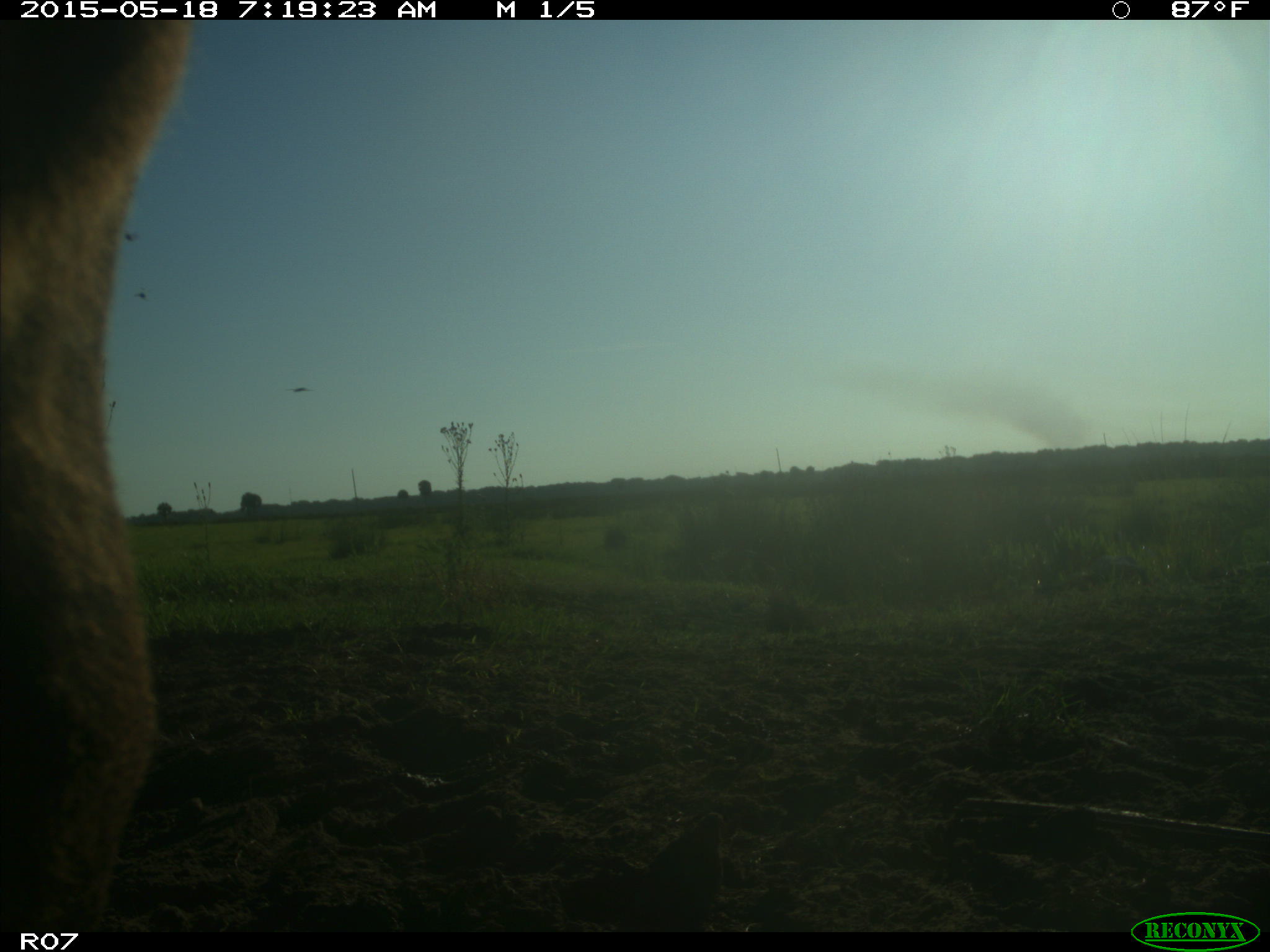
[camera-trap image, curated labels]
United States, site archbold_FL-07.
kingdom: Animalia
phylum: Chordata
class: Mammalia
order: Artiodactyla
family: Bovidae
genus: Bos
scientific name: Bos taurus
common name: domestic cow